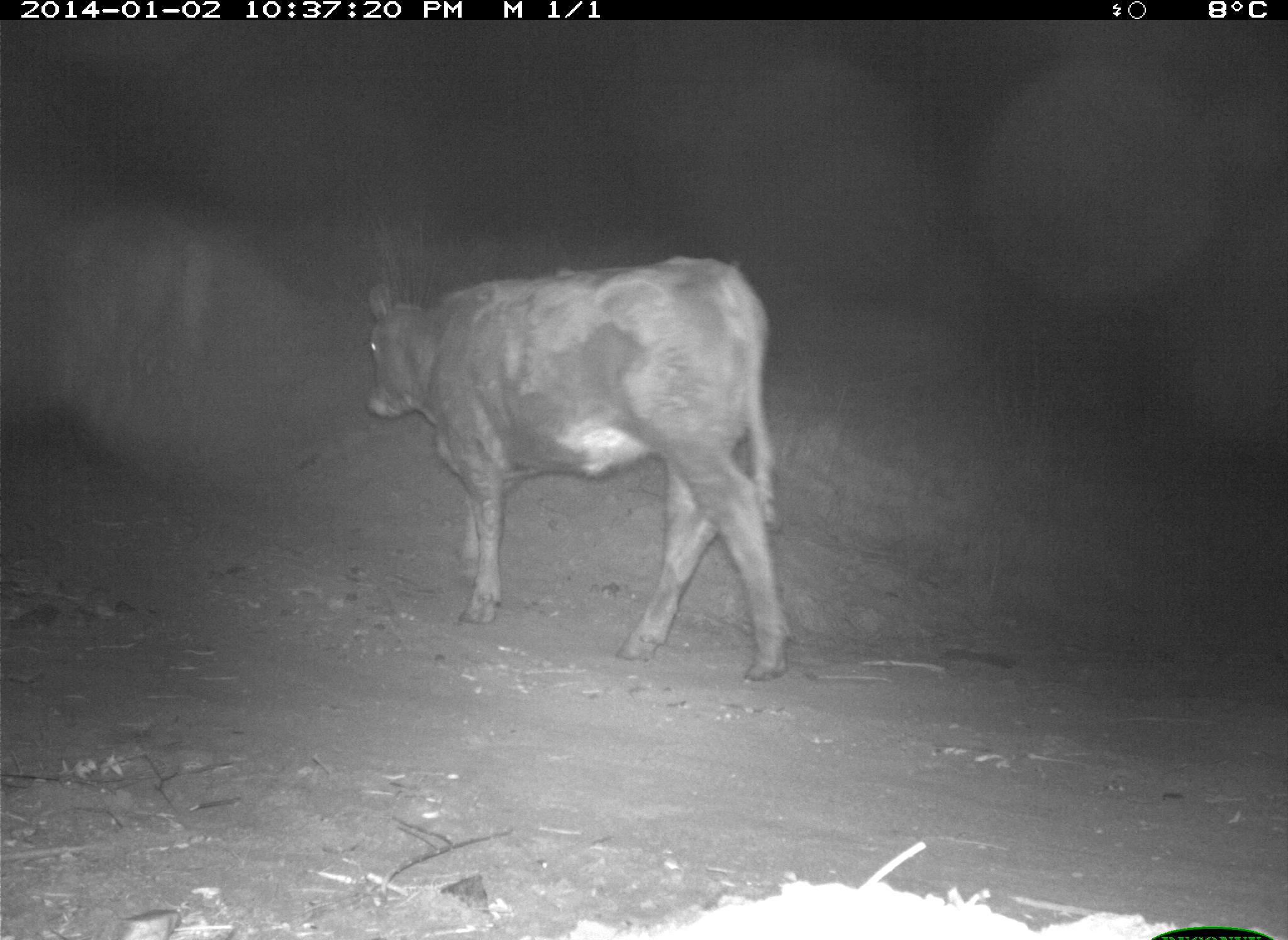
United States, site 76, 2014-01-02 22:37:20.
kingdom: Animalia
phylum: Chordata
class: Mammalia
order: Artiodactyla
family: Bovidae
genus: Bos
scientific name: Bos taurus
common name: cow